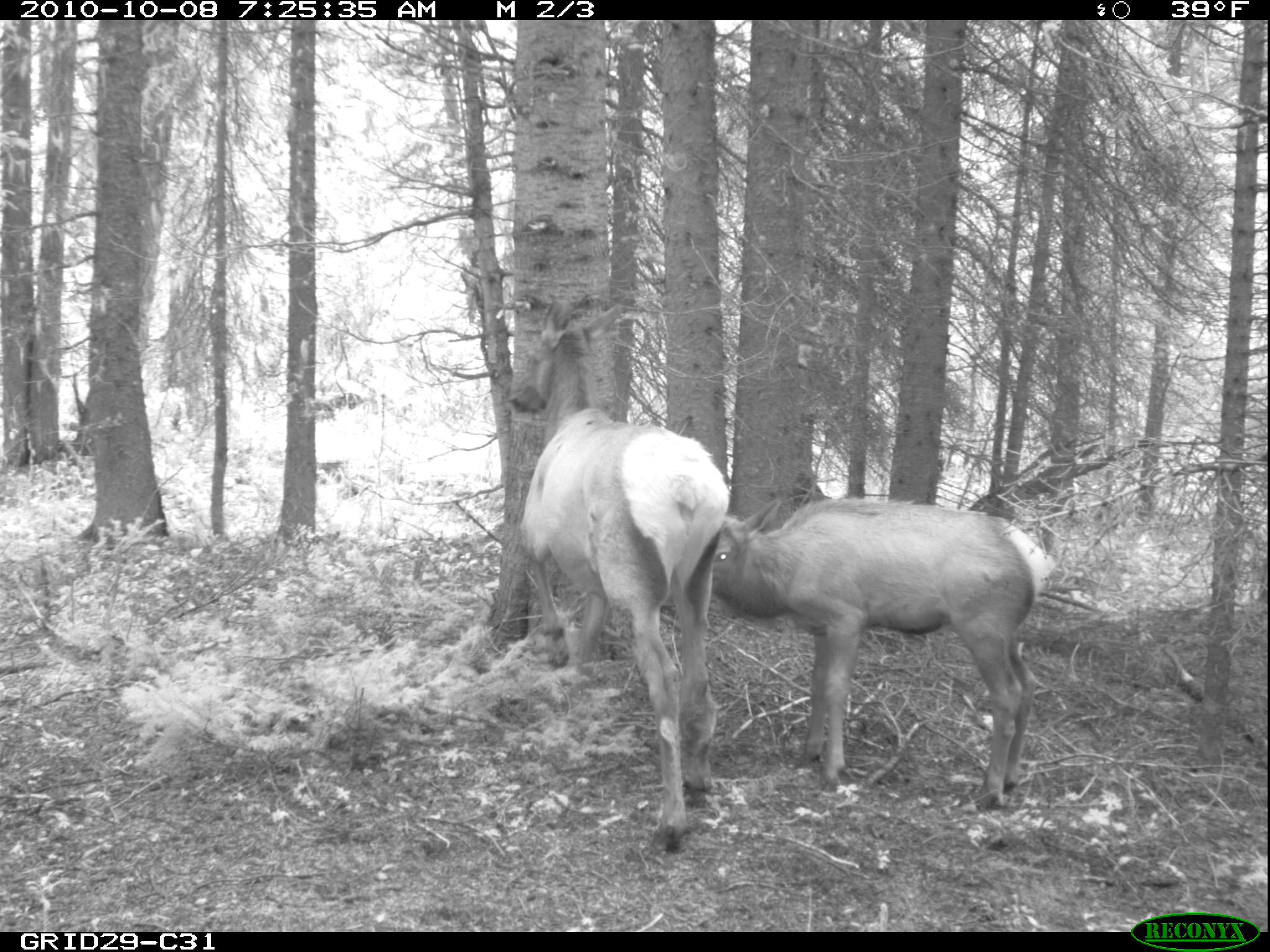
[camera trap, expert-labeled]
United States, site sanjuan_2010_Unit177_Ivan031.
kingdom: Animalia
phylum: Chordata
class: Mammalia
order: Artiodactyla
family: Cervidae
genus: Cervus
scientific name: Cervus elaphus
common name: red deer